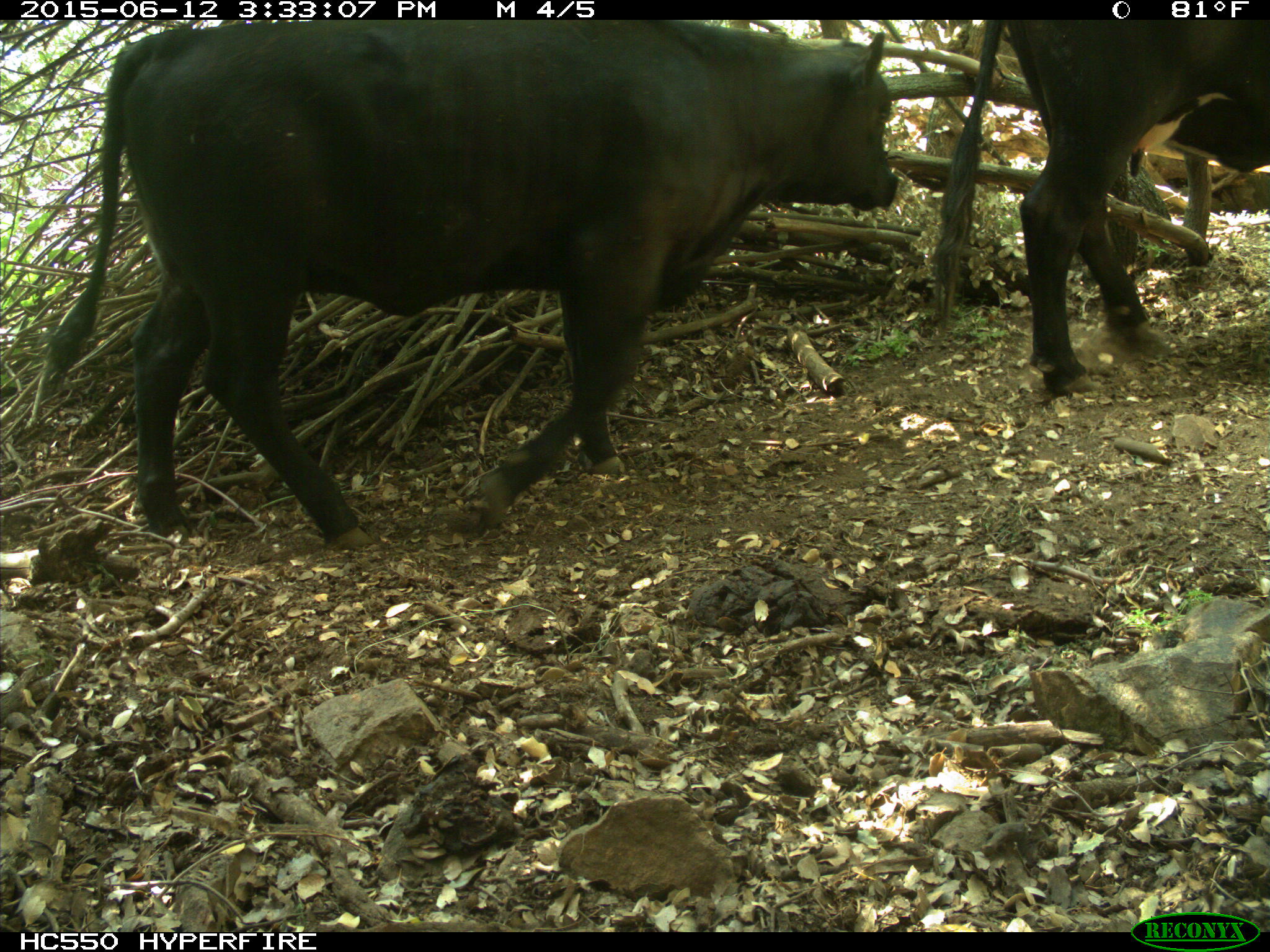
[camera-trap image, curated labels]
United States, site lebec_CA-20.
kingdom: Animalia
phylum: Chordata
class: Mammalia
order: Artiodactyla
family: Bovidae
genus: Bos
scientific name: Bos taurus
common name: domestic cow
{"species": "Bos taurus (domestic cow)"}